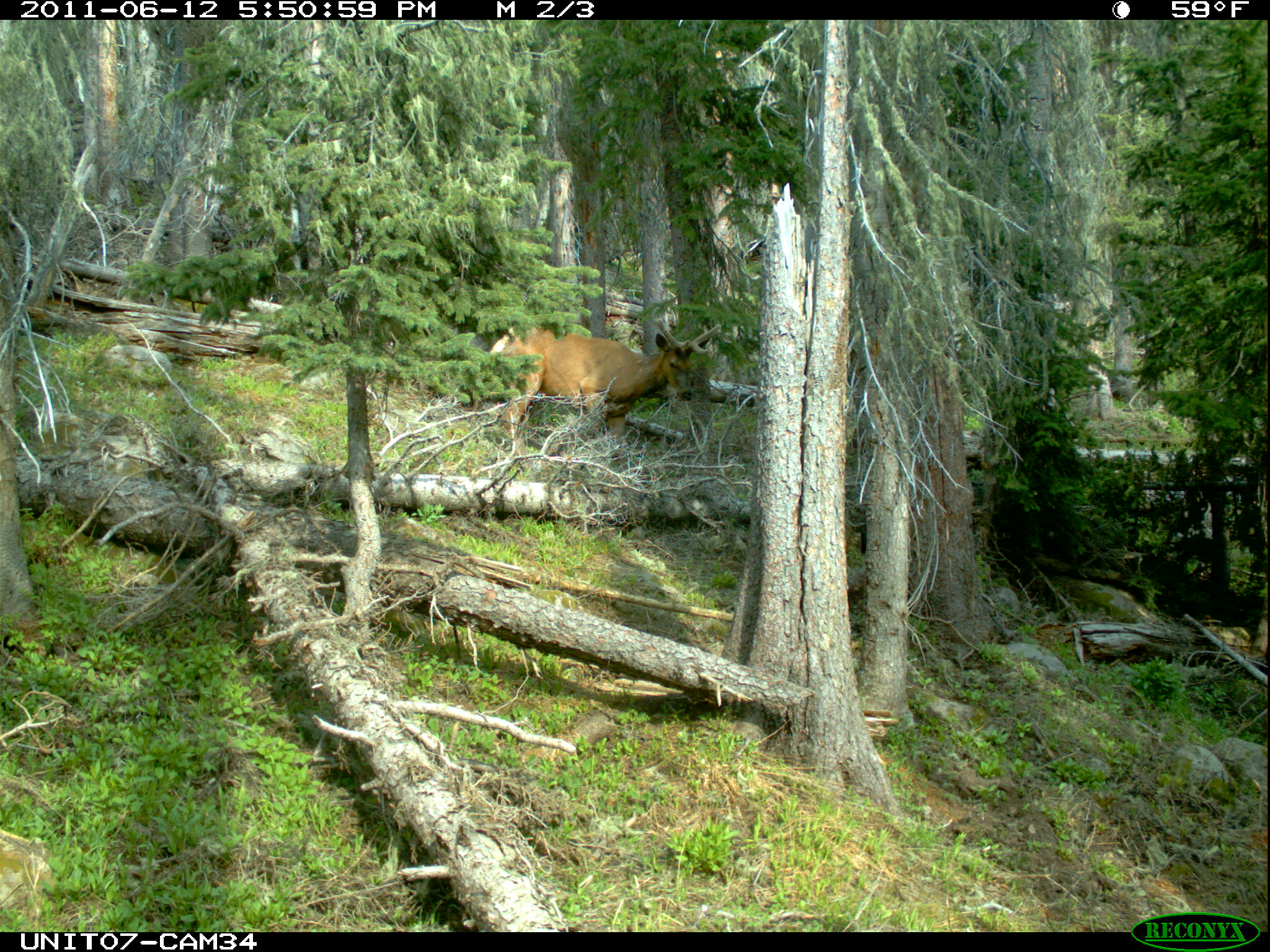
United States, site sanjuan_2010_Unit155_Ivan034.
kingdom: Animalia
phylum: Chordata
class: Mammalia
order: Artiodactyla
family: Cervidae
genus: Cervus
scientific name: Cervus elaphus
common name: red deer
Cervus elaphus (red deer).